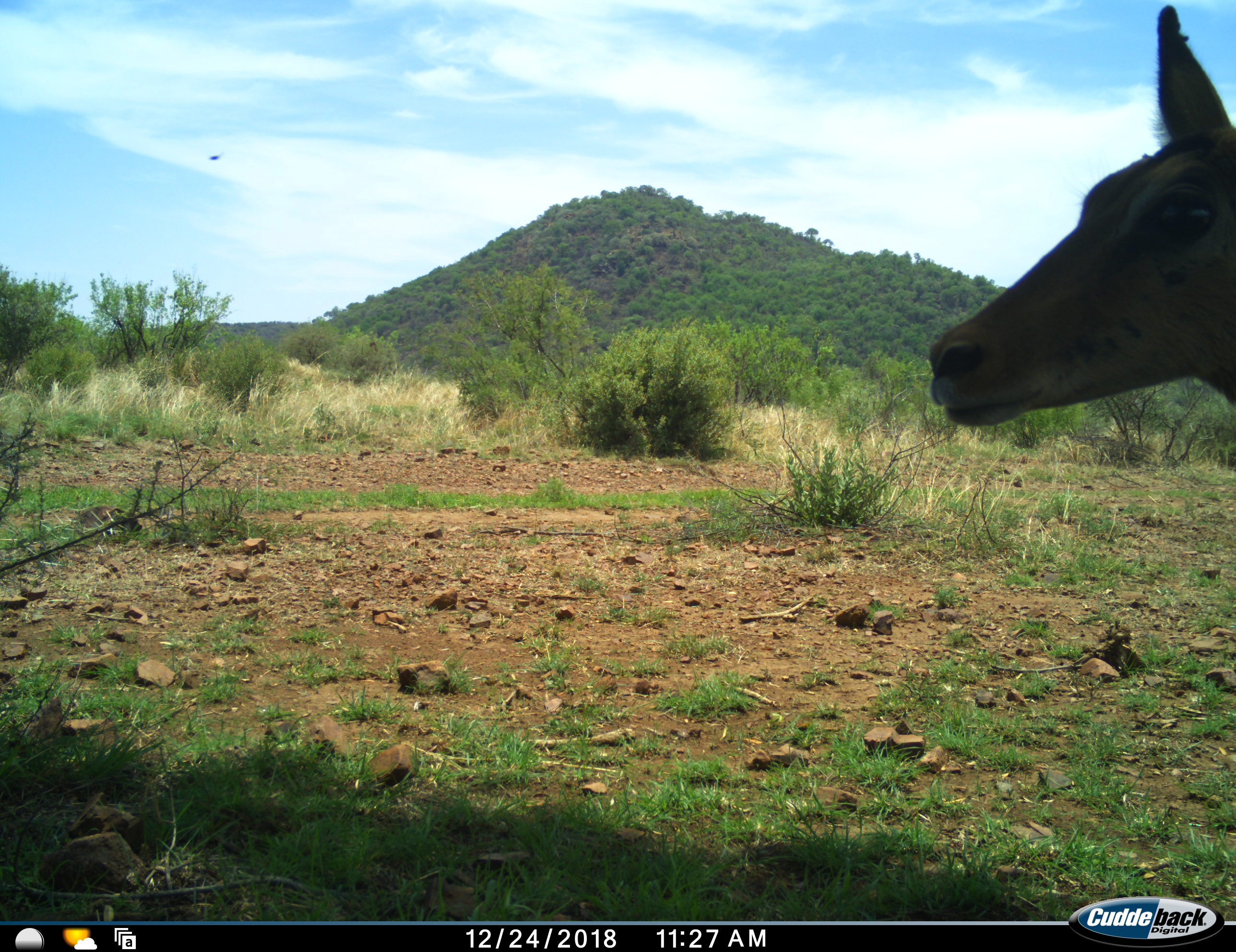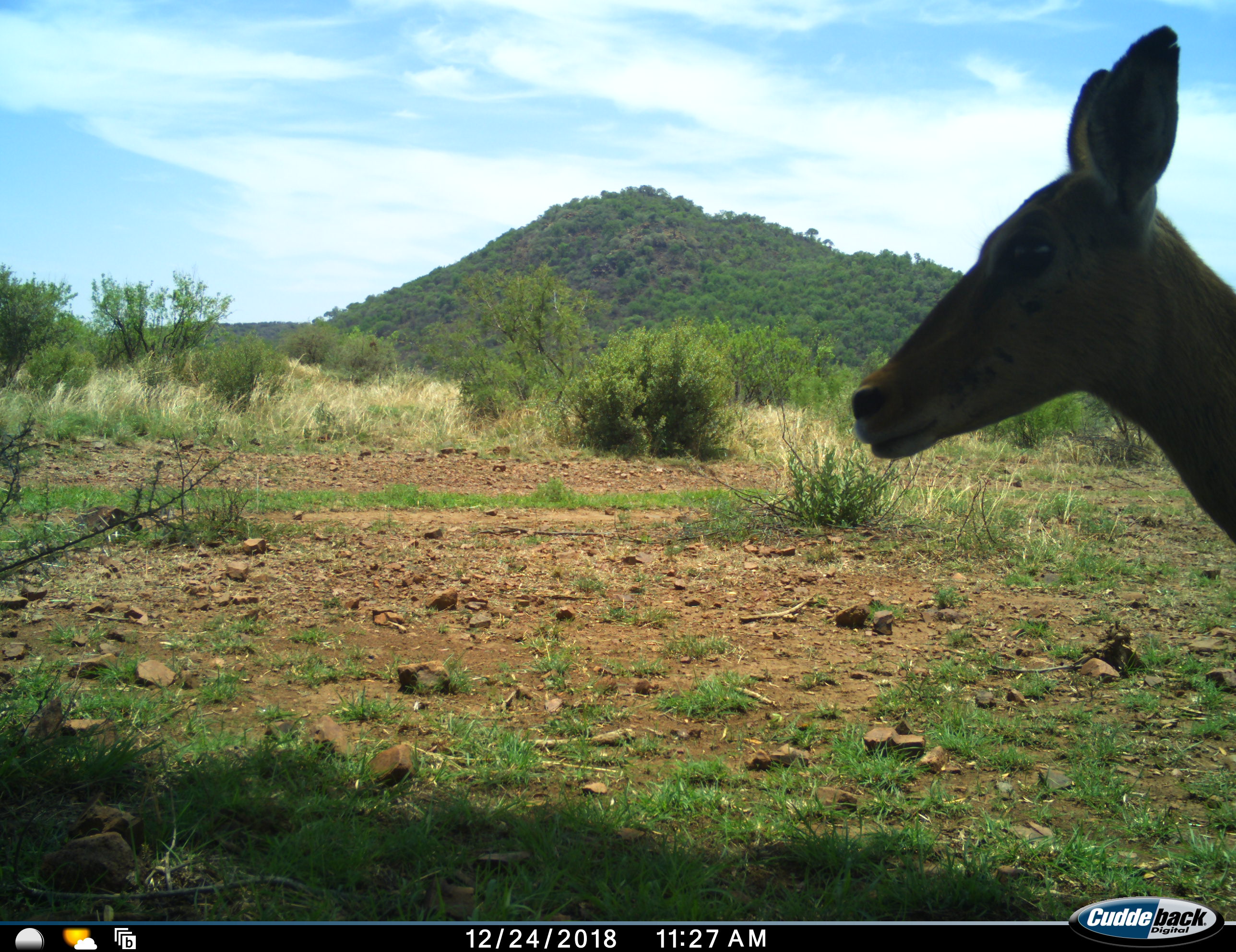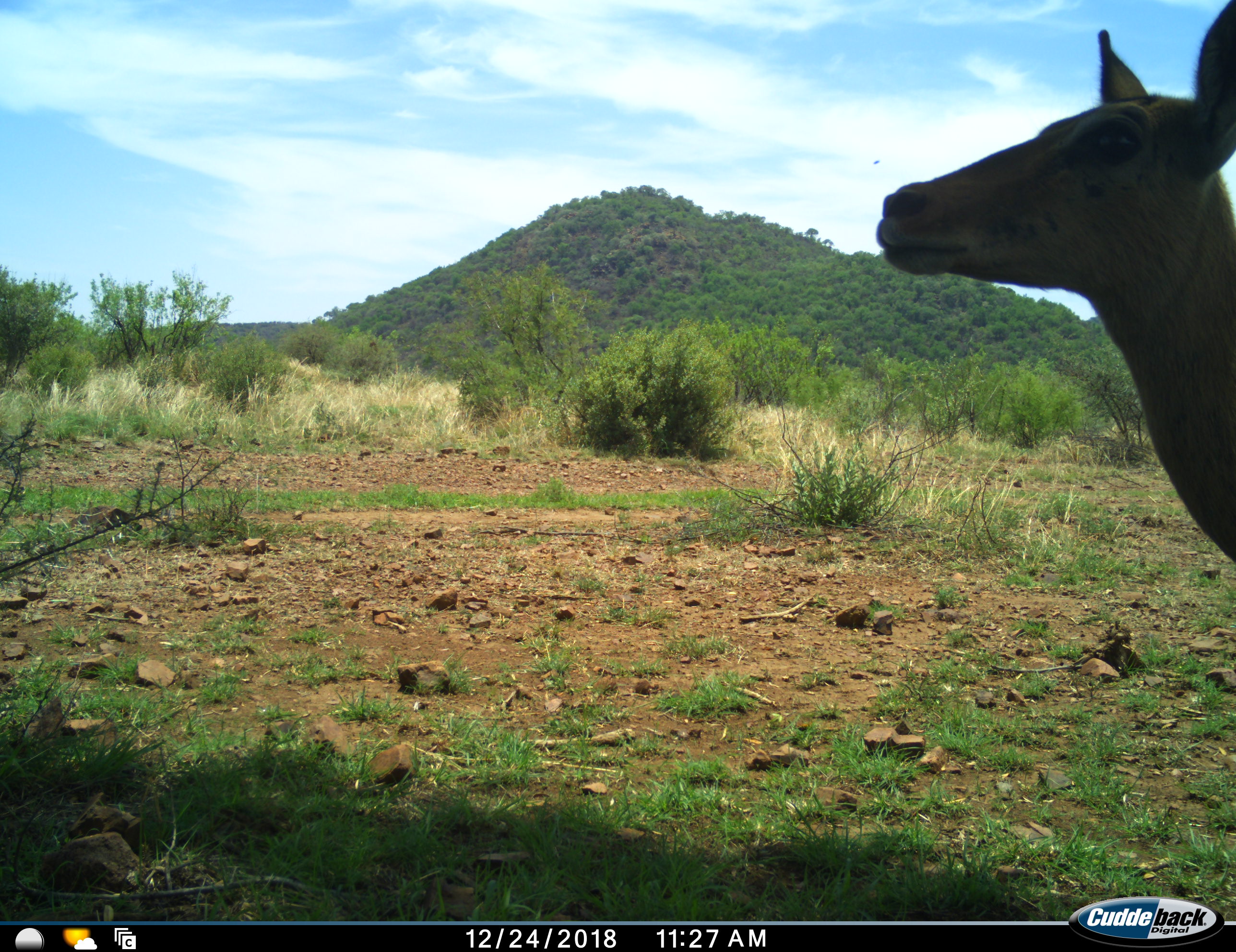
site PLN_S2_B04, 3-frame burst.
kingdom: Animalia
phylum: Chordata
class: Mammalia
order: Artiodactyla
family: Bovidae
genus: Aepyceros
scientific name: Aepyceros melampus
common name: impala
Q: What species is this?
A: Impala (Aepyceros melampus).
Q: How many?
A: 1.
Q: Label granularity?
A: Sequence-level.